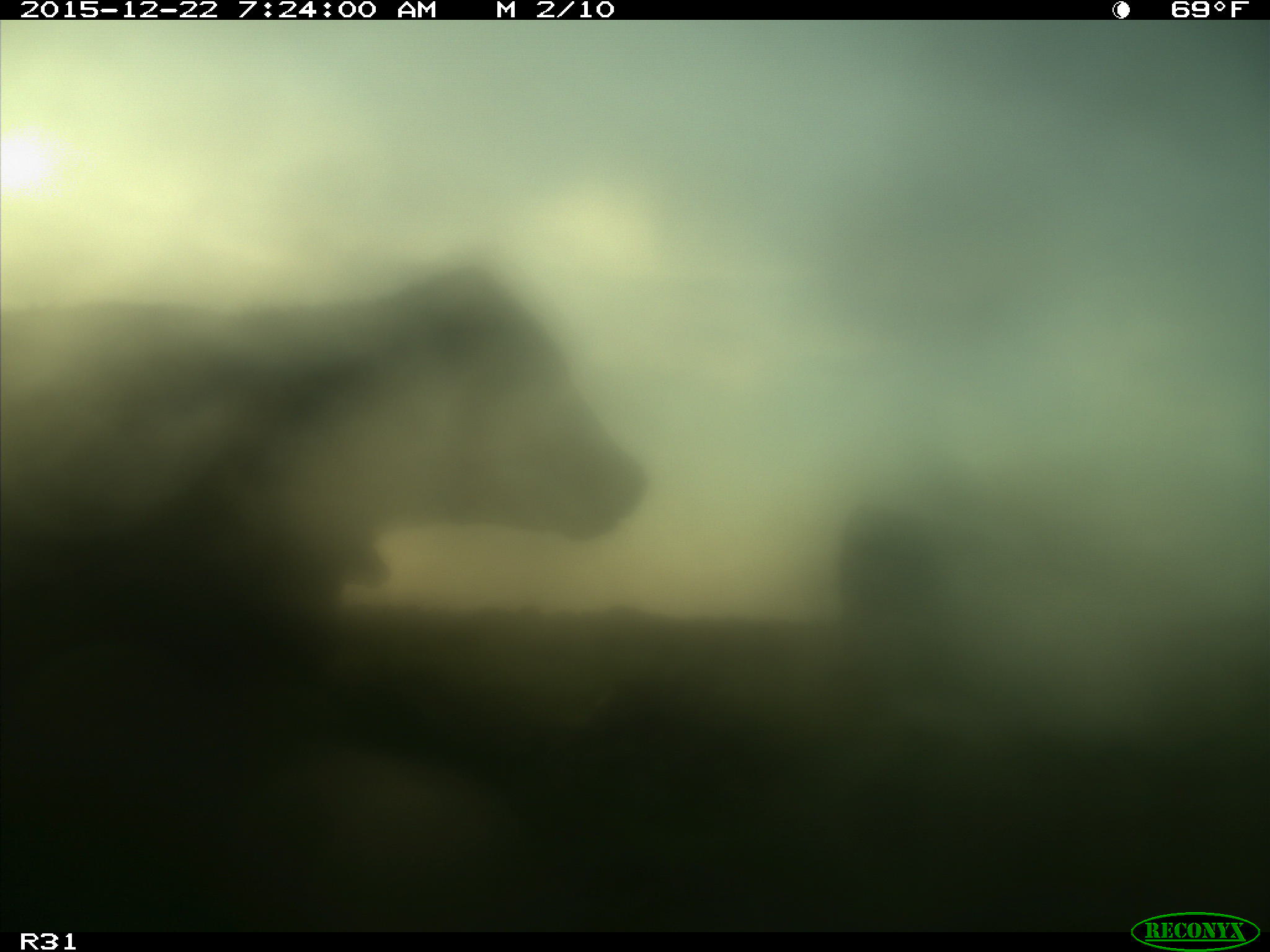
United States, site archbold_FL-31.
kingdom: Animalia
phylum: Chordata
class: Mammalia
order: Artiodactyla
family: Bovidae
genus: Bos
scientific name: Bos taurus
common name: domestic cow